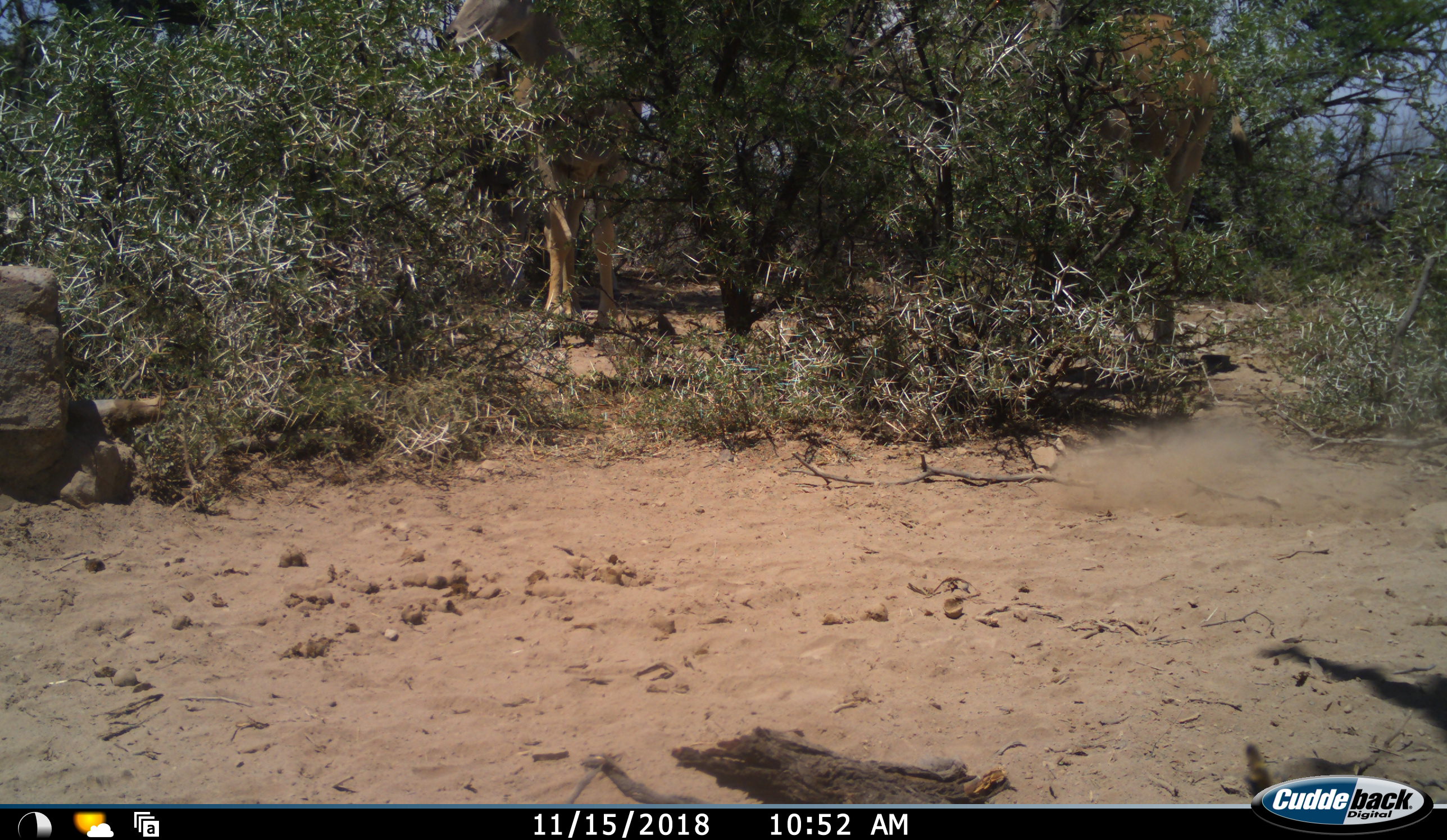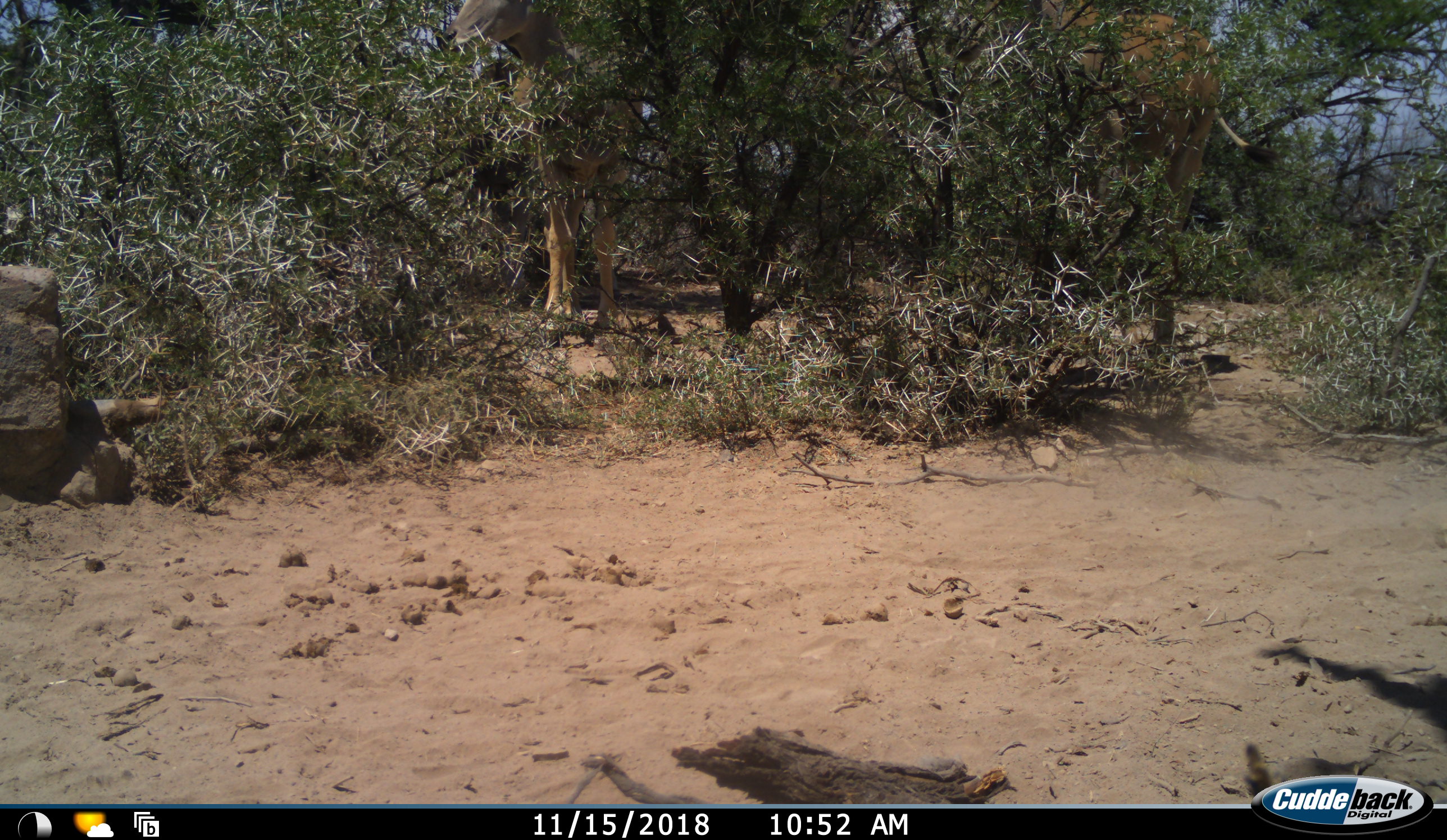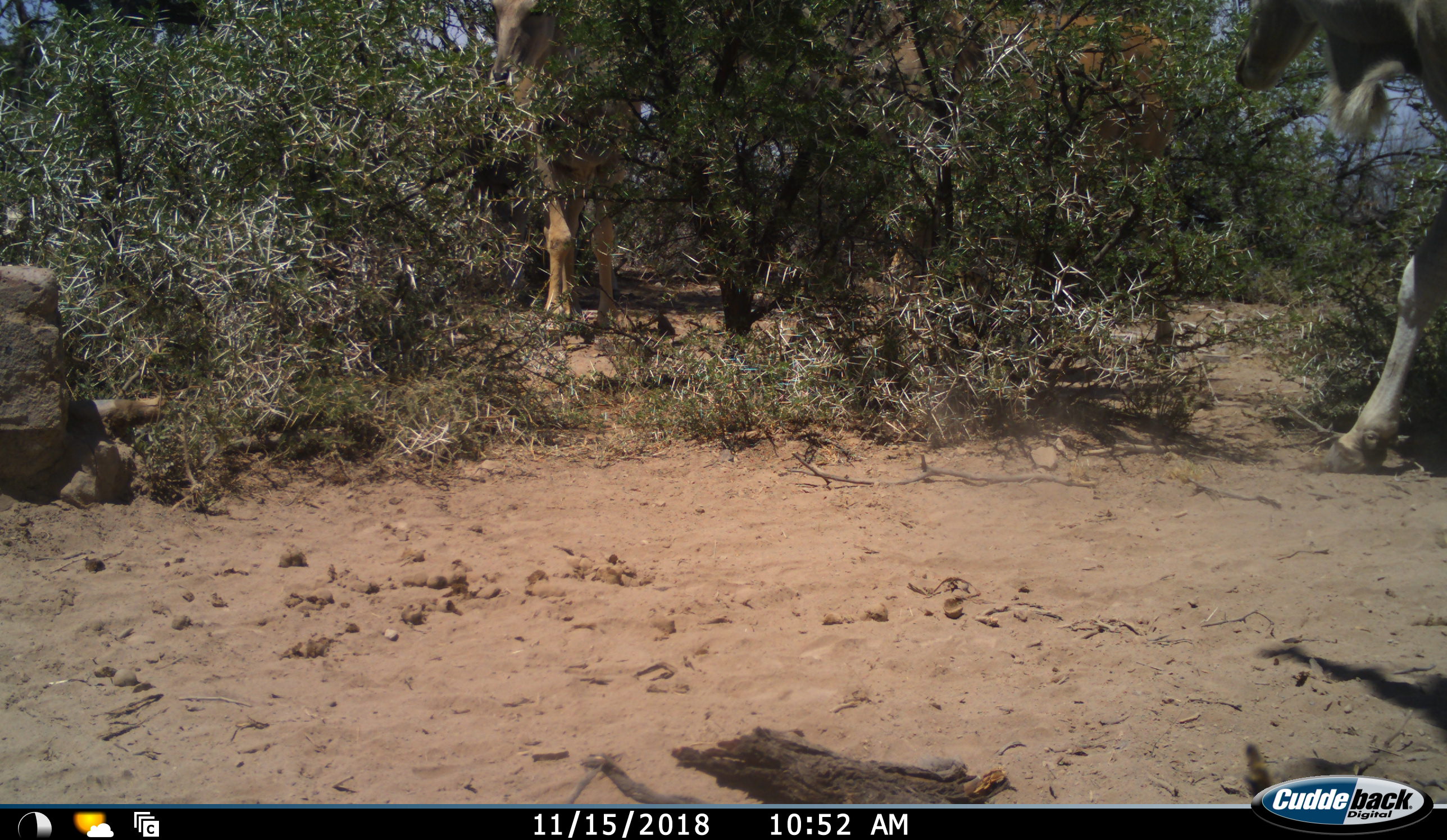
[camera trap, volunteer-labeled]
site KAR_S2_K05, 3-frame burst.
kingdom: Animalia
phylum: Chordata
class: Mammalia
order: Artiodactyla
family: Bovidae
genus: Tragelaphus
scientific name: Tragelaphus oryx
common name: eland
Eland (Tragelaphus oryx), count 2. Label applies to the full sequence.